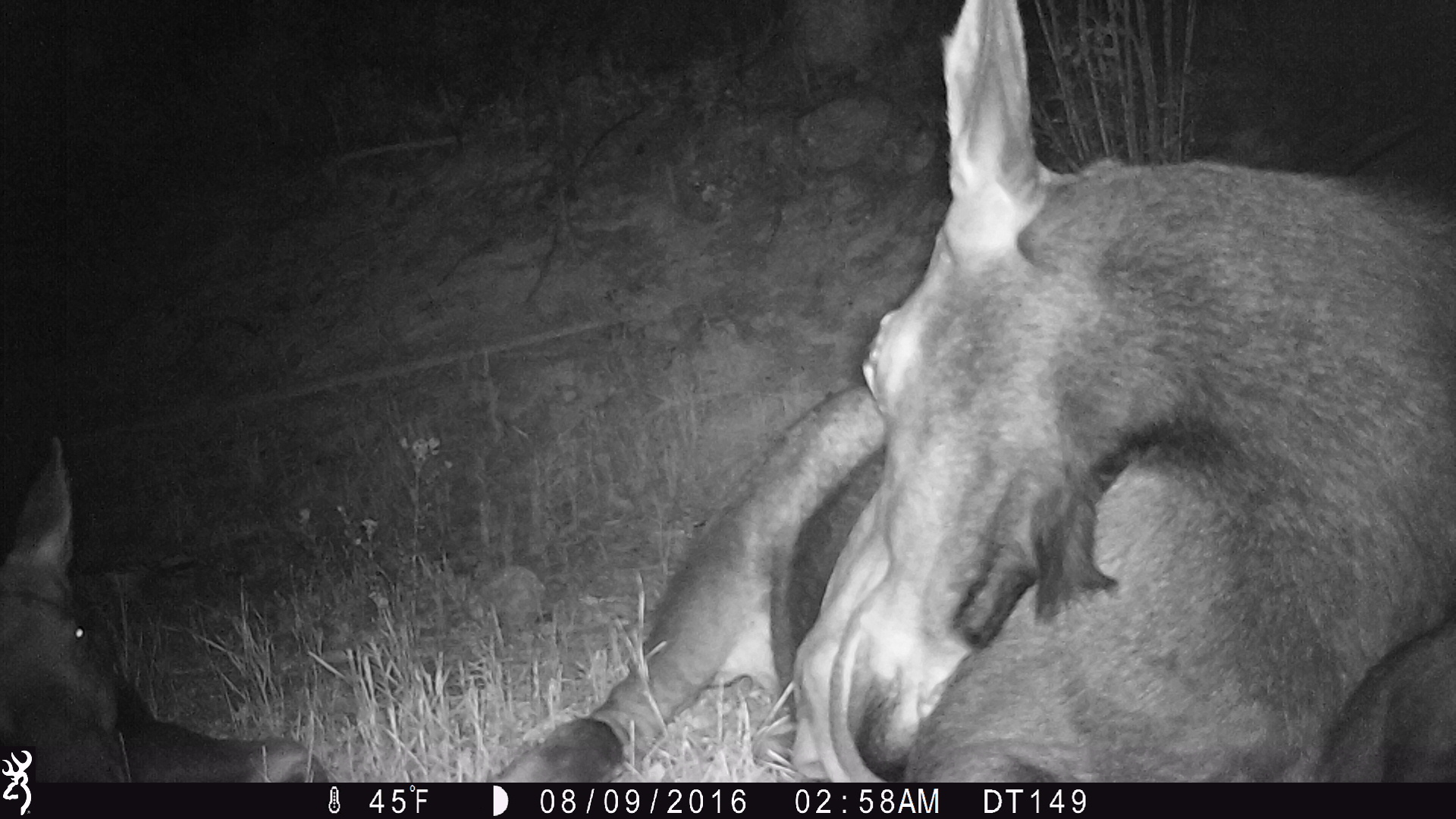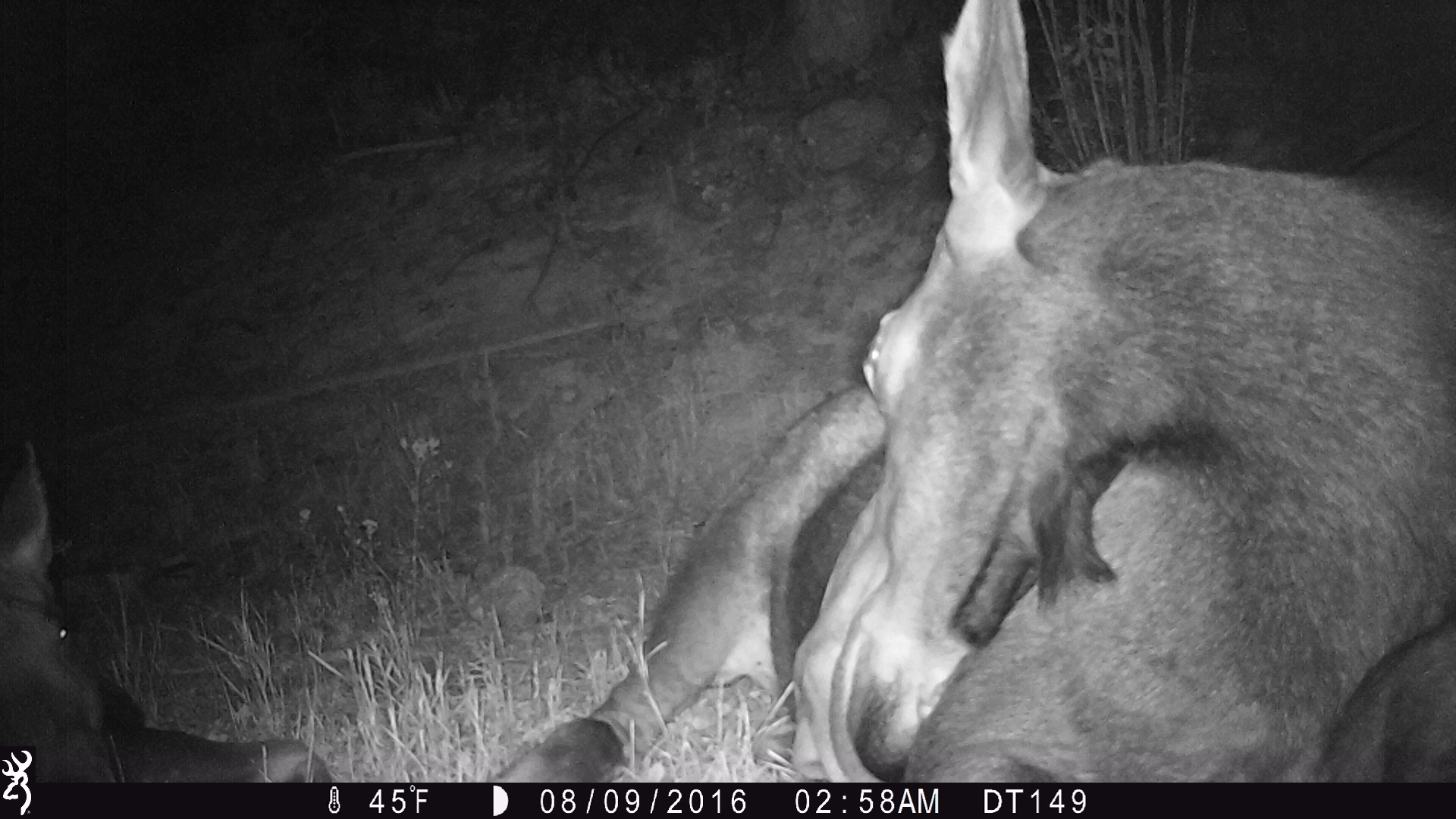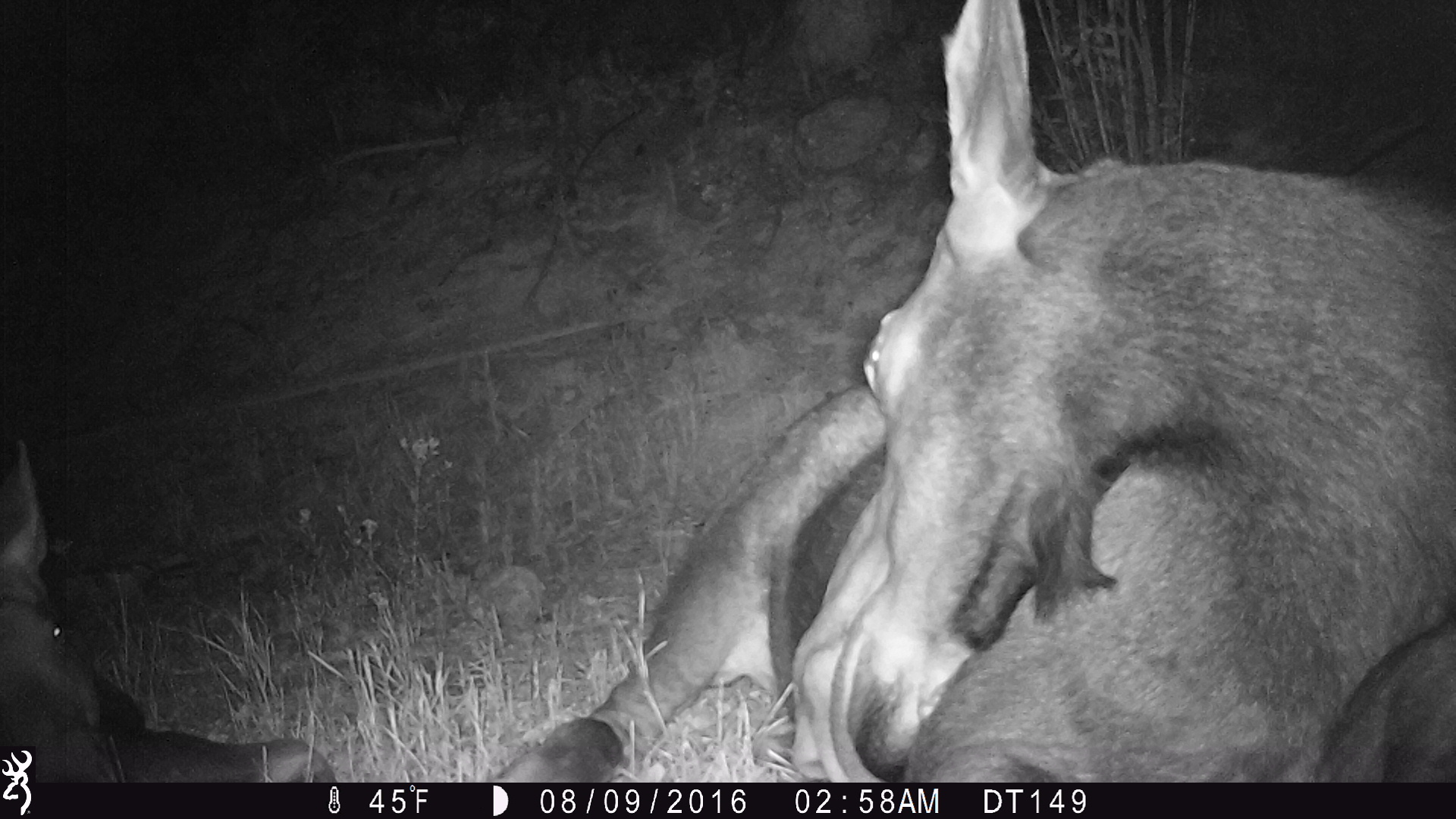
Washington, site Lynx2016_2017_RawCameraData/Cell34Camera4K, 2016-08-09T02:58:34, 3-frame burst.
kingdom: Animalia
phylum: Chordata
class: Mammalia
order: Artiodactyla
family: Cervidae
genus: Alces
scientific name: Alces alces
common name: moose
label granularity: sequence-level